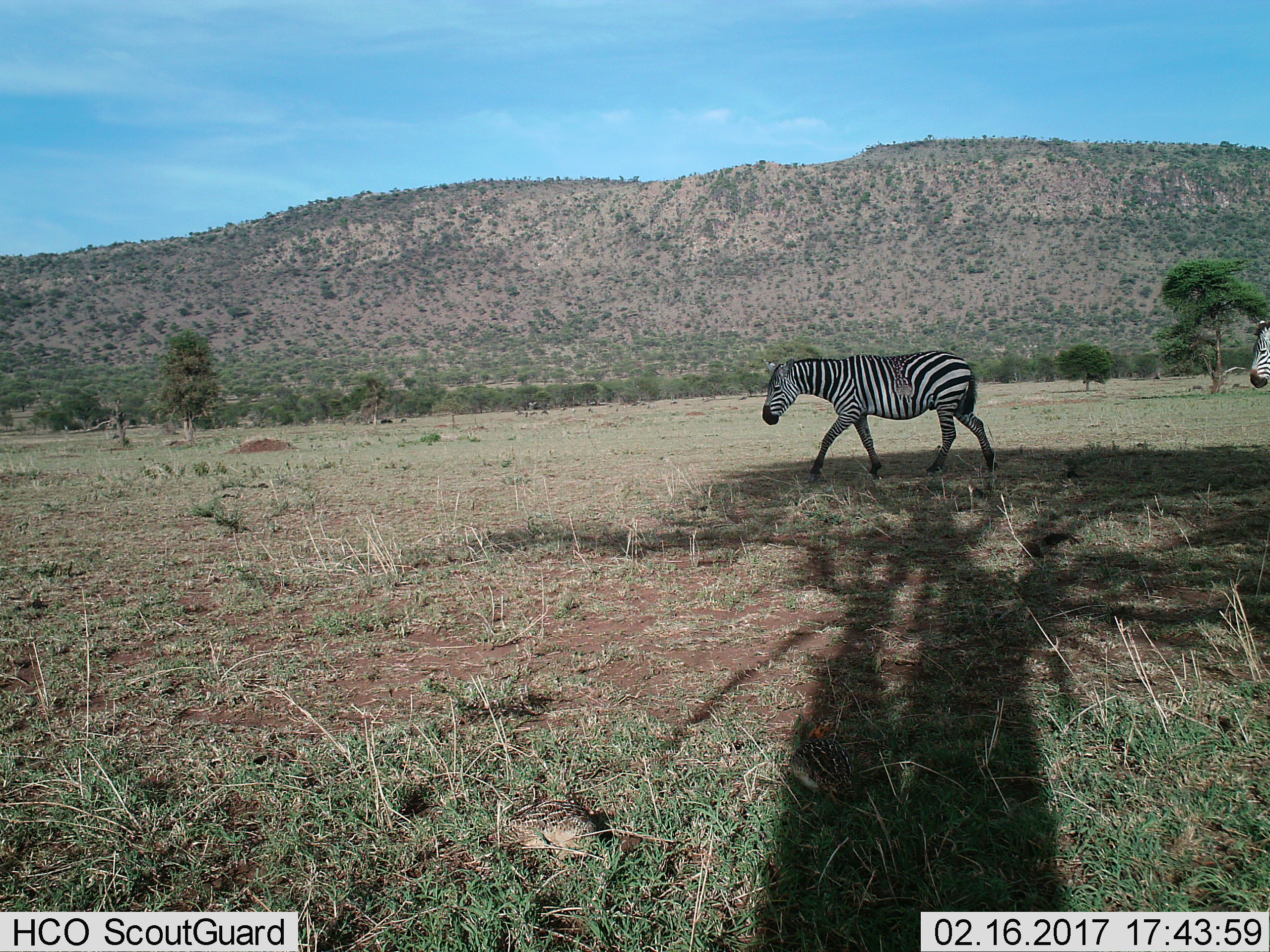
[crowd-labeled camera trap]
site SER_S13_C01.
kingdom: Animalia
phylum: Chordata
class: Mammalia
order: Perissodactyla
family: Equidae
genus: Equus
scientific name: Equus quagga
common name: plains zebra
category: zebraplains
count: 2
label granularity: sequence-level